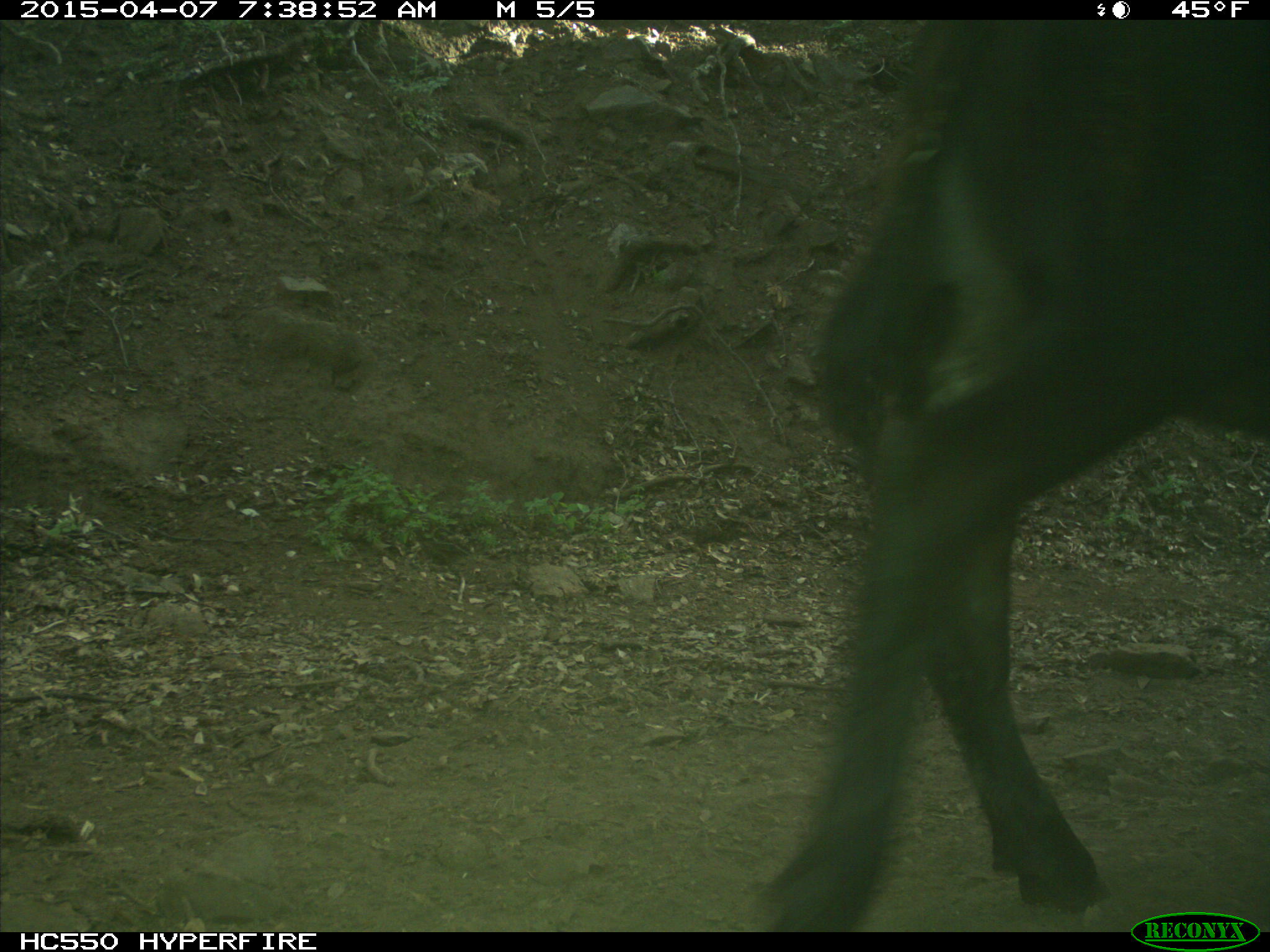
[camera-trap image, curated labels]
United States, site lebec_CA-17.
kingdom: Animalia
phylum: Chordata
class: Mammalia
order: Artiodactyla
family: Bovidae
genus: Bos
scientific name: Bos taurus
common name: domestic cow